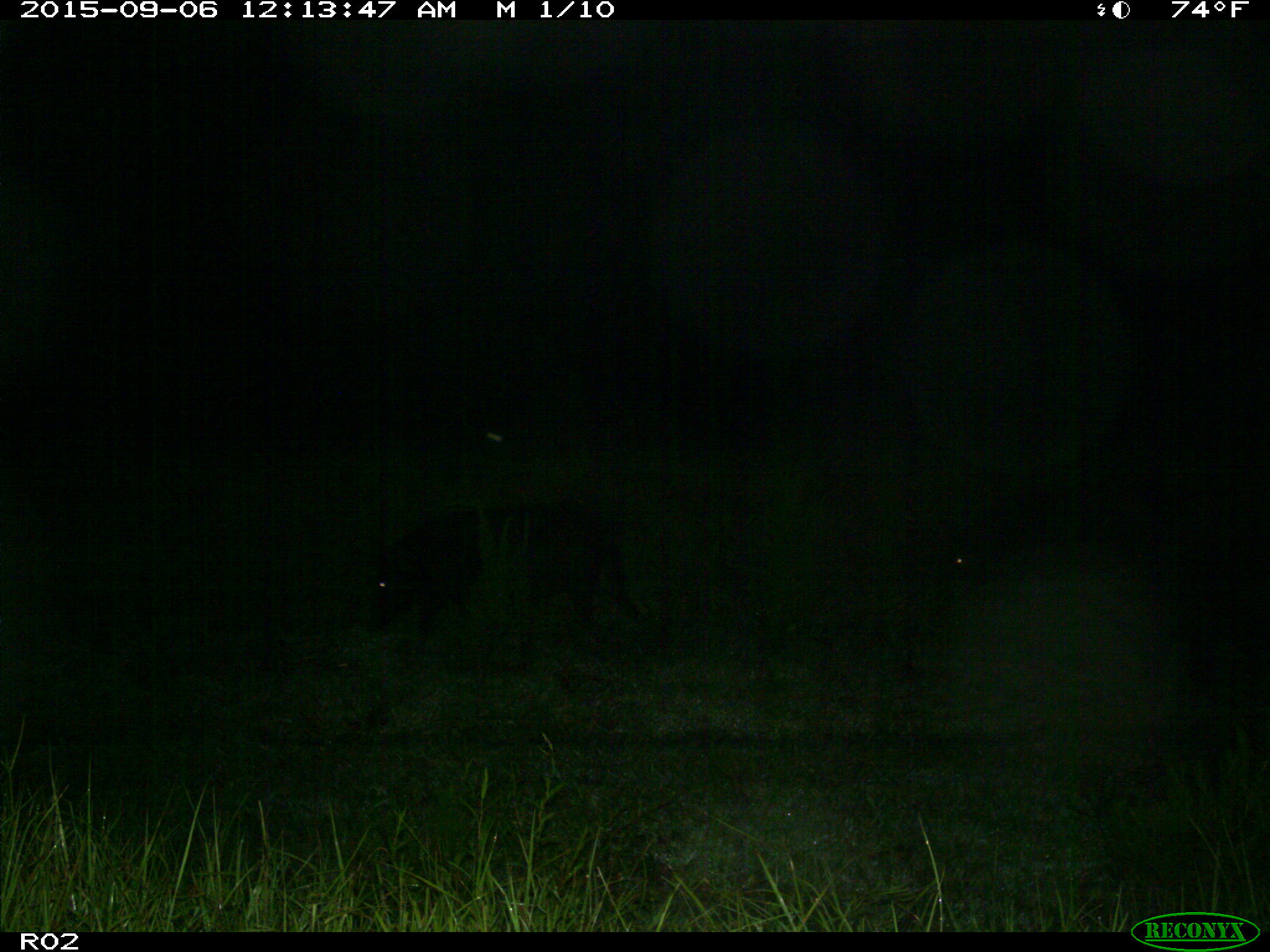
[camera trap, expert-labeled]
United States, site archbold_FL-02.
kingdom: Animalia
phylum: Chordata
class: Mammalia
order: Artiodactyla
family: Suidae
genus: Sus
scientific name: Sus scrofa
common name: wild boar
Sus scrofa (wild boar).